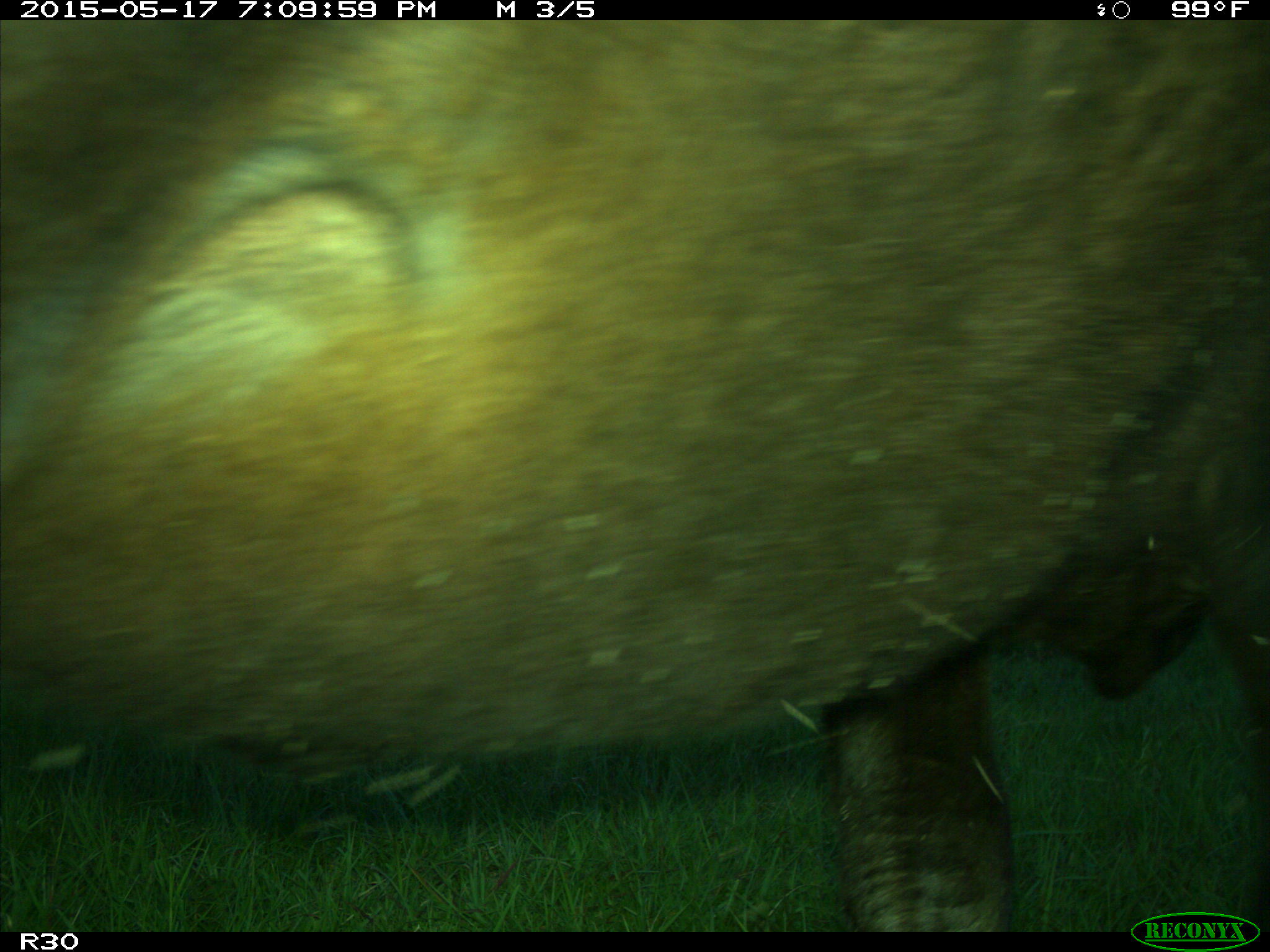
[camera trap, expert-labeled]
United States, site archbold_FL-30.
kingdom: Animalia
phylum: Chordata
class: Mammalia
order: Artiodactyla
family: Bovidae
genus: Bos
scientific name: Bos taurus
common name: domestic cow